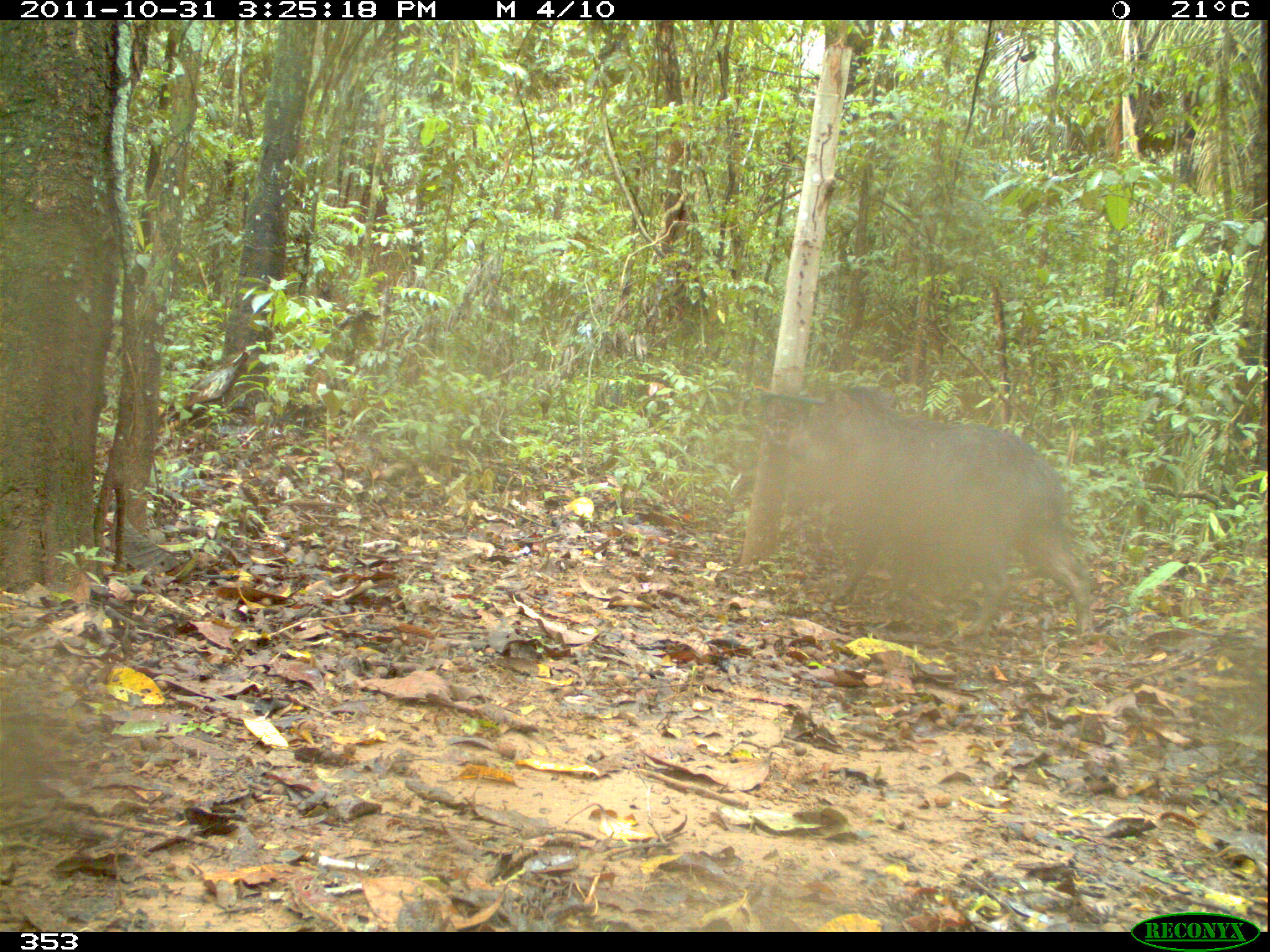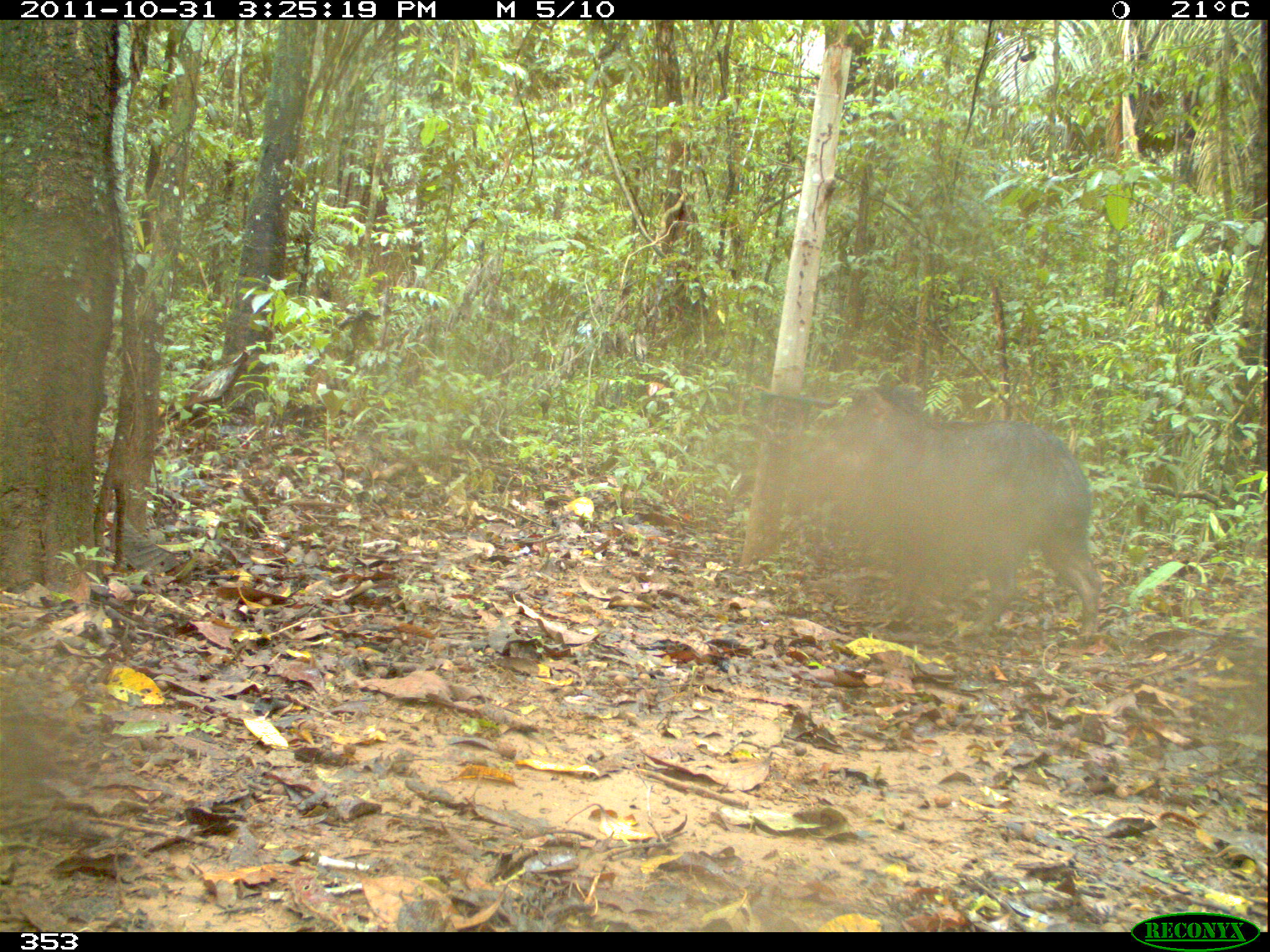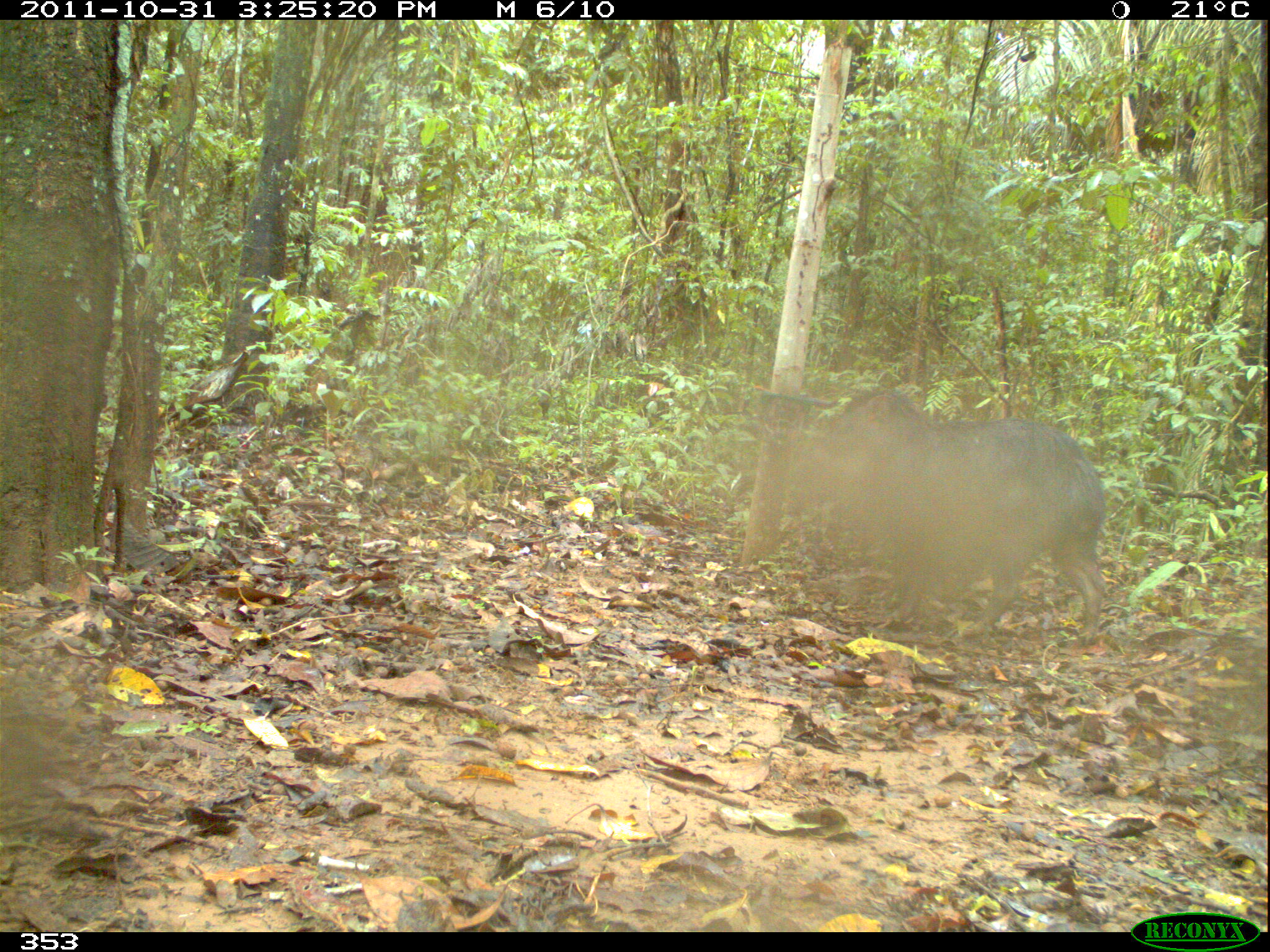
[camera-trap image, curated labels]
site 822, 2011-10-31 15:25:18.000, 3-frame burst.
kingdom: Animalia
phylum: Chordata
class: Mammalia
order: Artiodactyla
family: Tayassuidae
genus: Tayassu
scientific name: Tayassu pecari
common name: white-lipped peccary